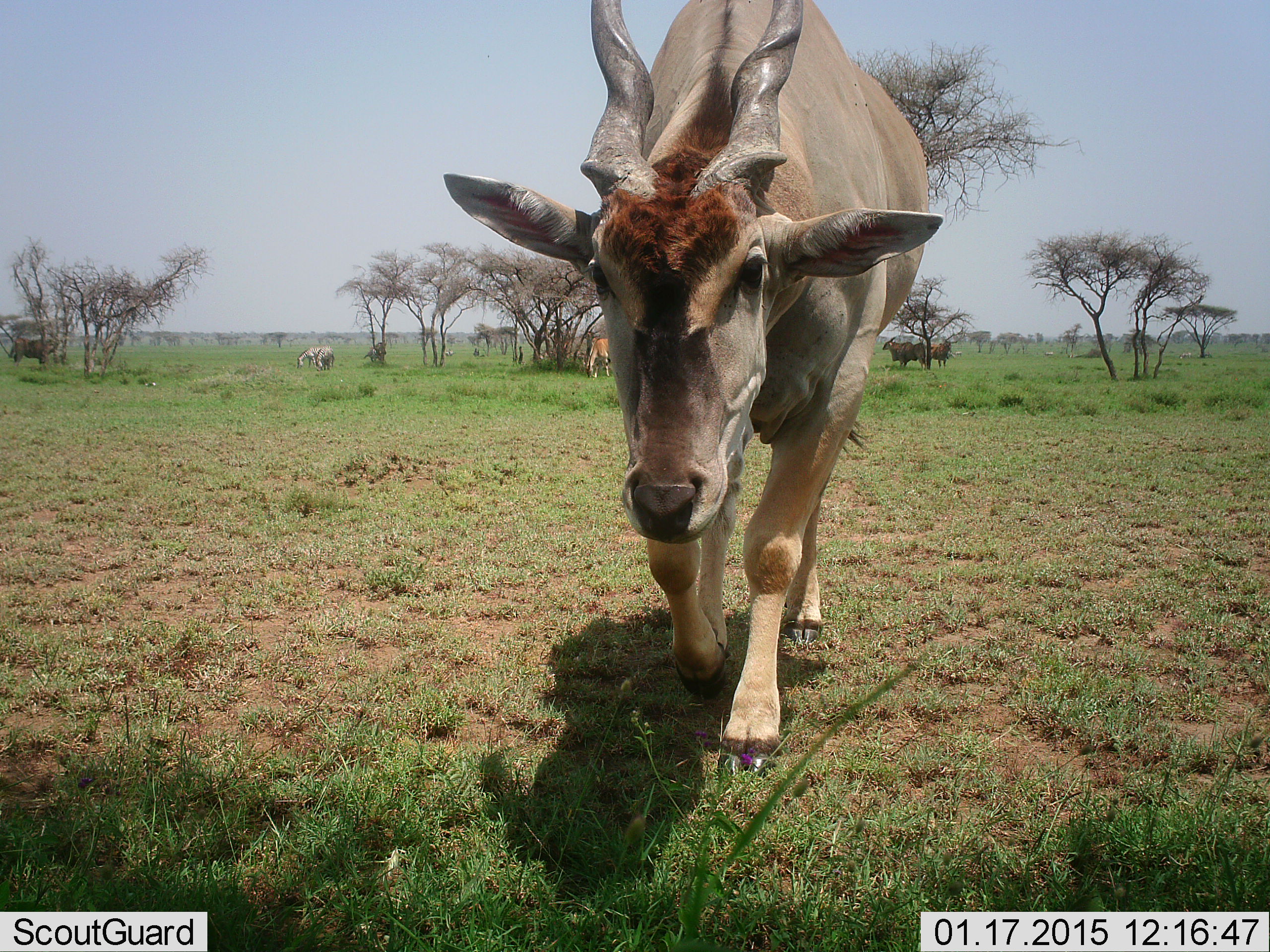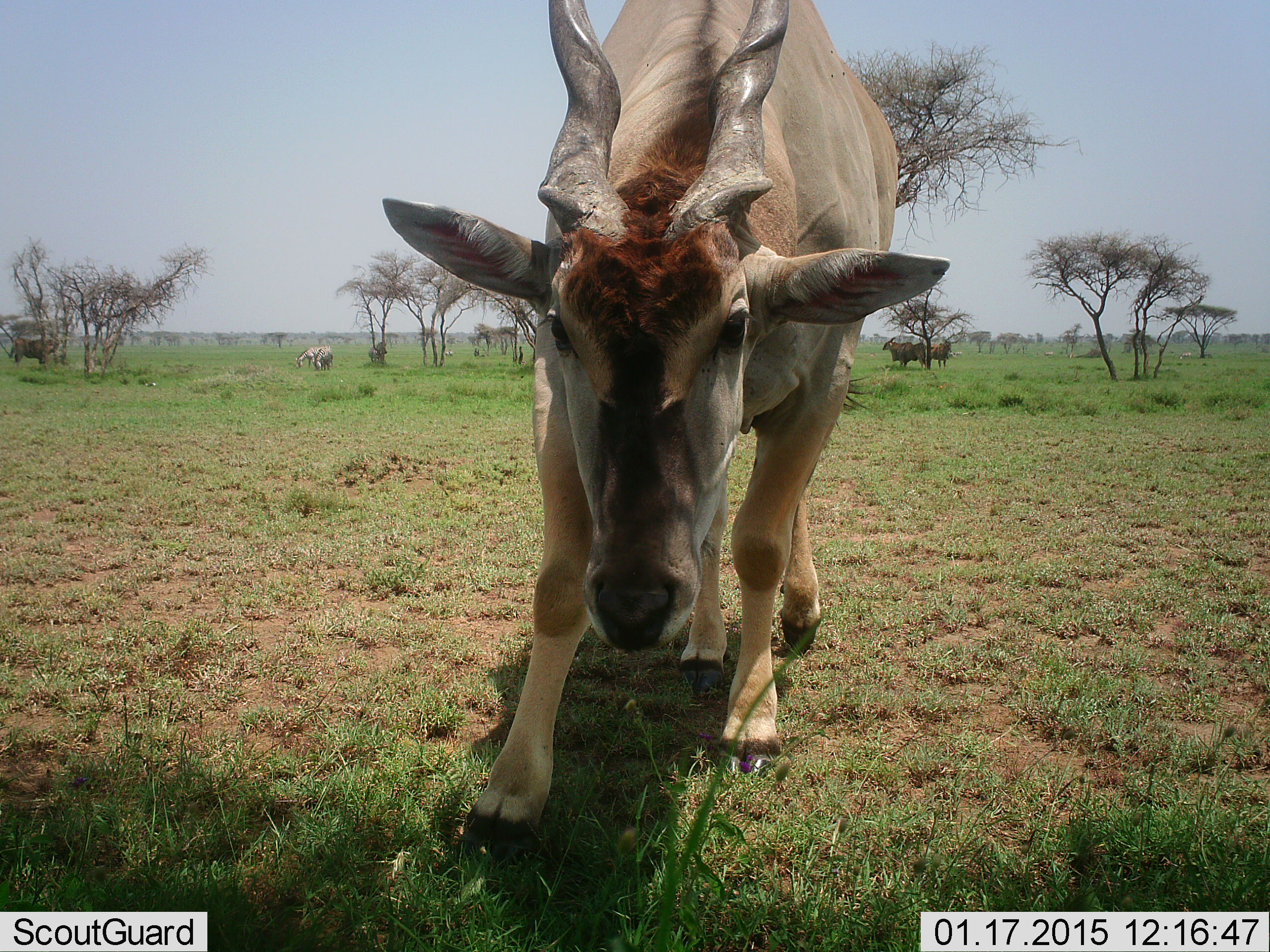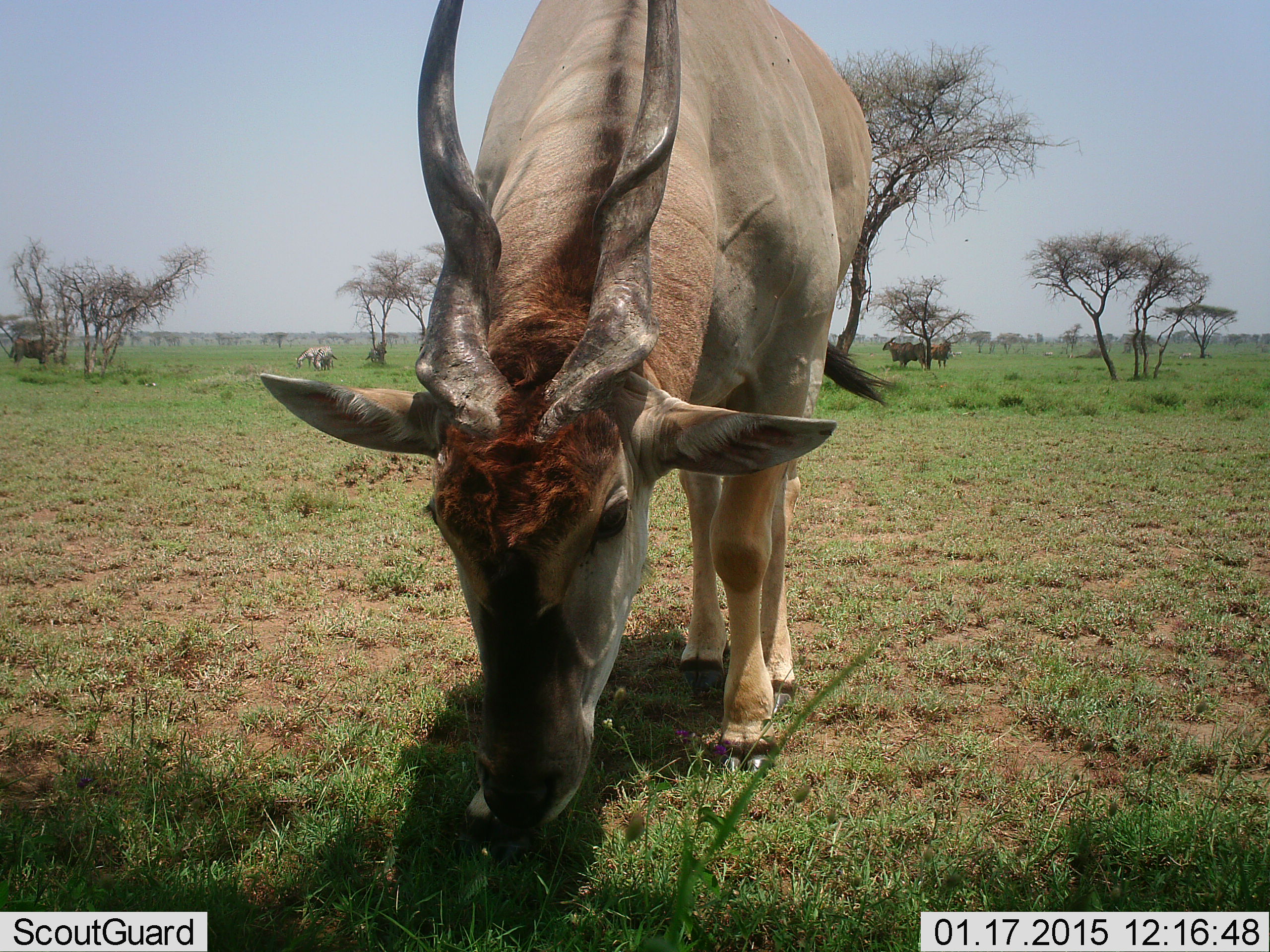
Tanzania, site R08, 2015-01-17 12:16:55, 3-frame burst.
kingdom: Animalia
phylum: Chordata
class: Mammalia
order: Artiodactyla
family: Bovidae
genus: Tragelaphus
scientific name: Tragelaphus oryx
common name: eland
Eland (Tragelaphus oryx), count 1. Behavior (volunteer vote fractions): standing 67%, resting 0%, moving 27%, interacting 20%. Young present (vote fraction): 0%. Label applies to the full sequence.